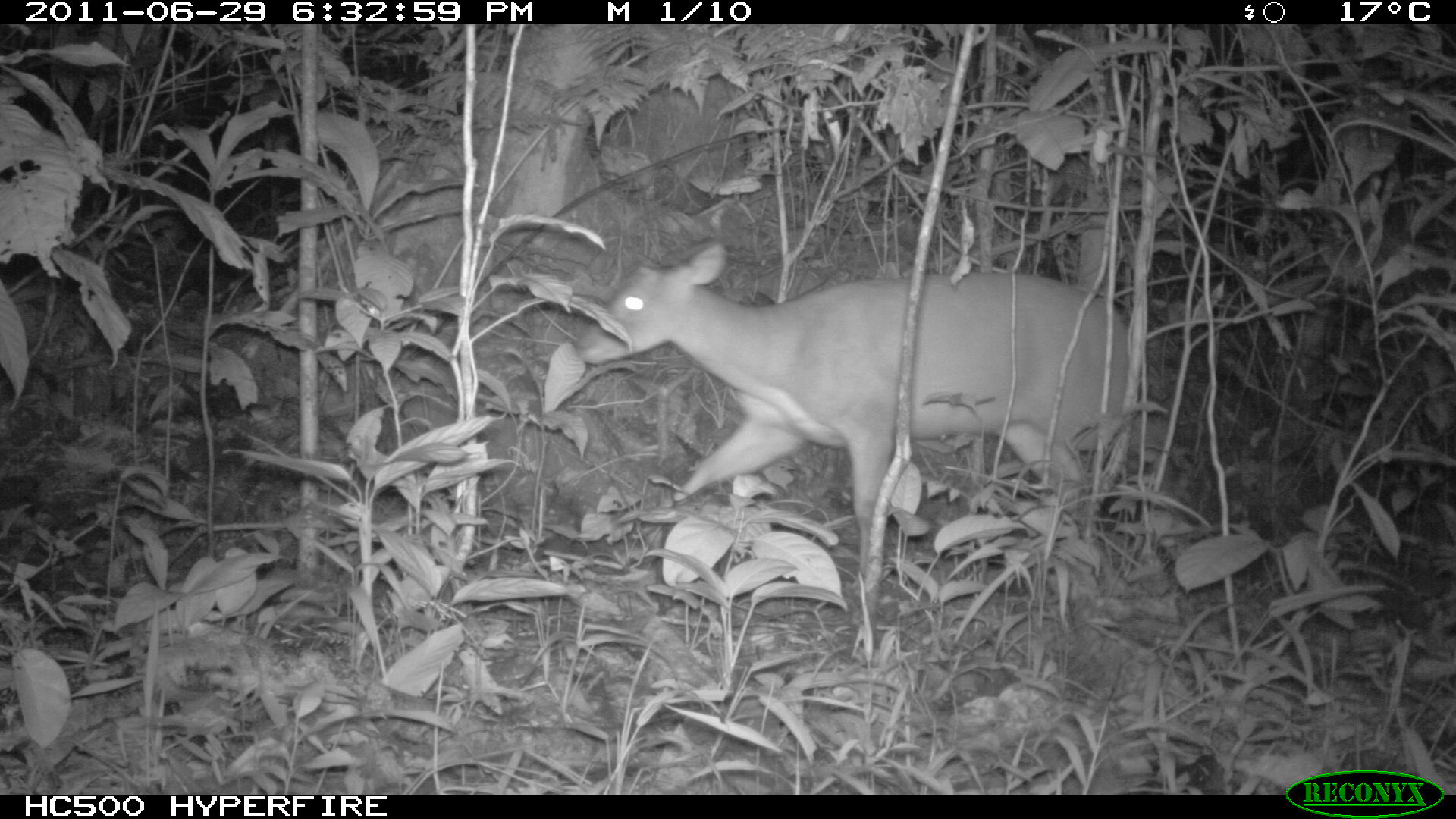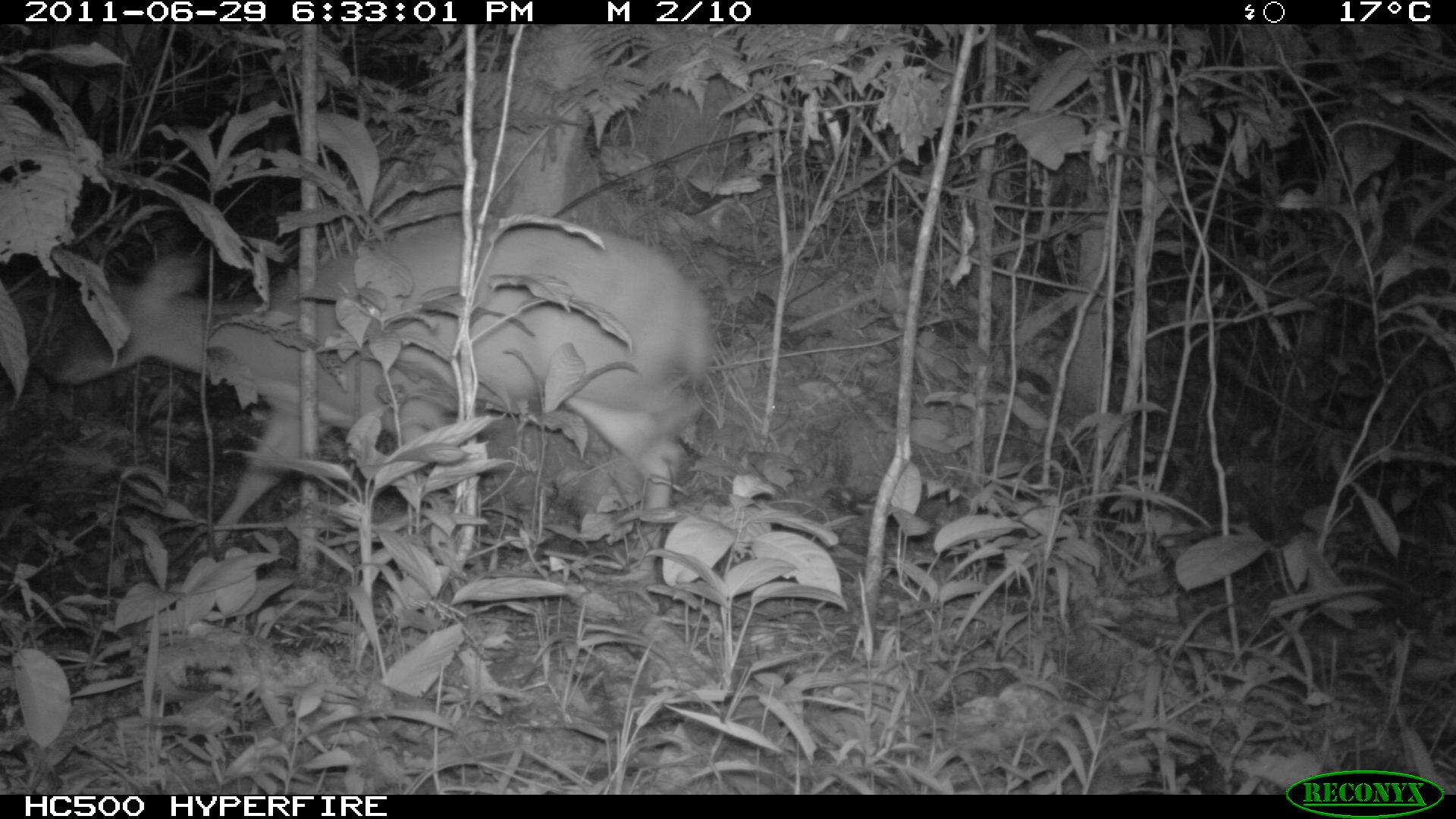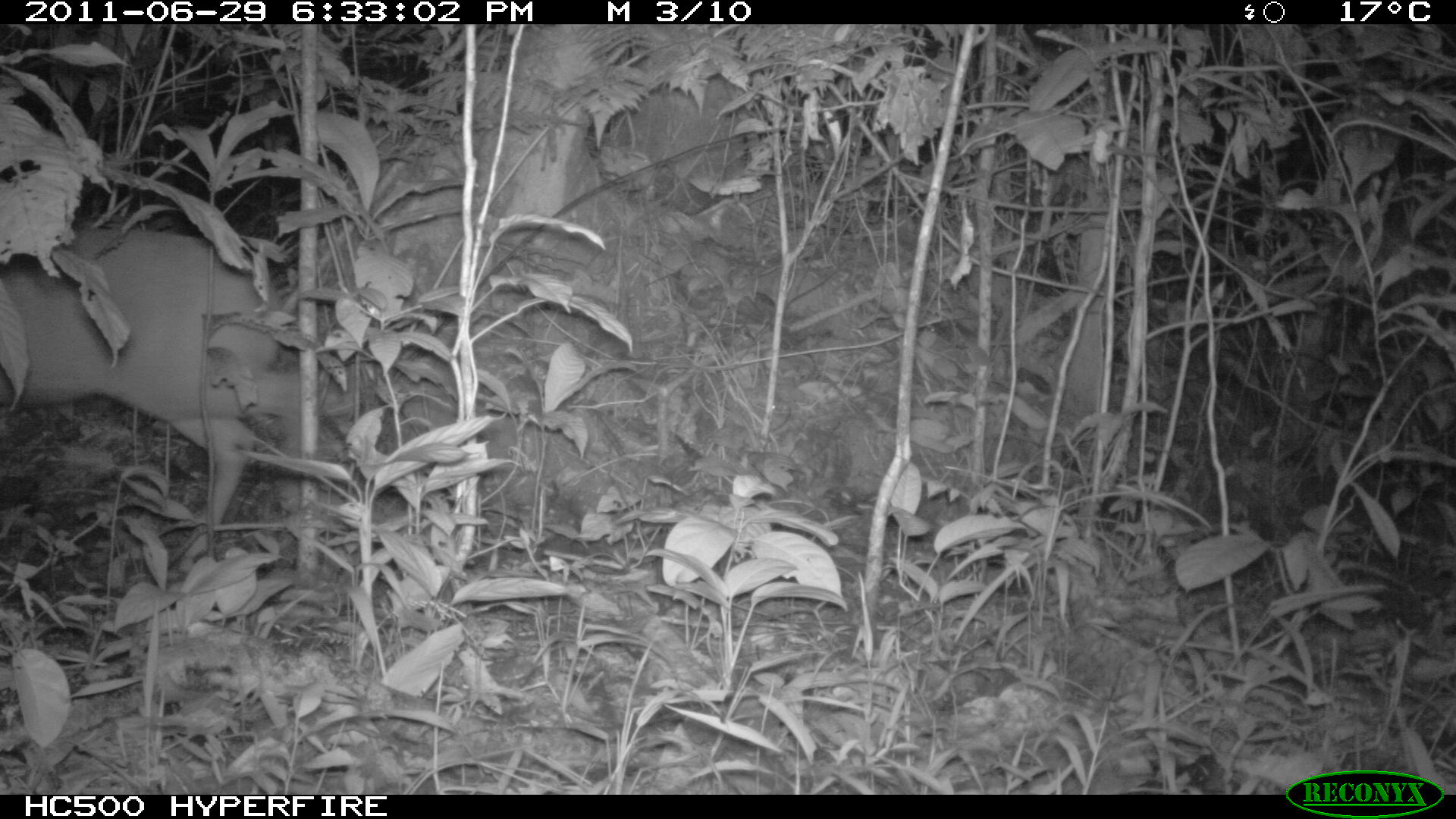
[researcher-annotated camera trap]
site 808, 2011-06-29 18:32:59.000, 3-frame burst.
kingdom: Animalia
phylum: Chordata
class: Mammalia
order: Artiodactyla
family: Cervidae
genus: Mazama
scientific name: Mazama americana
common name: red brocket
Mazama americana (red brocket).